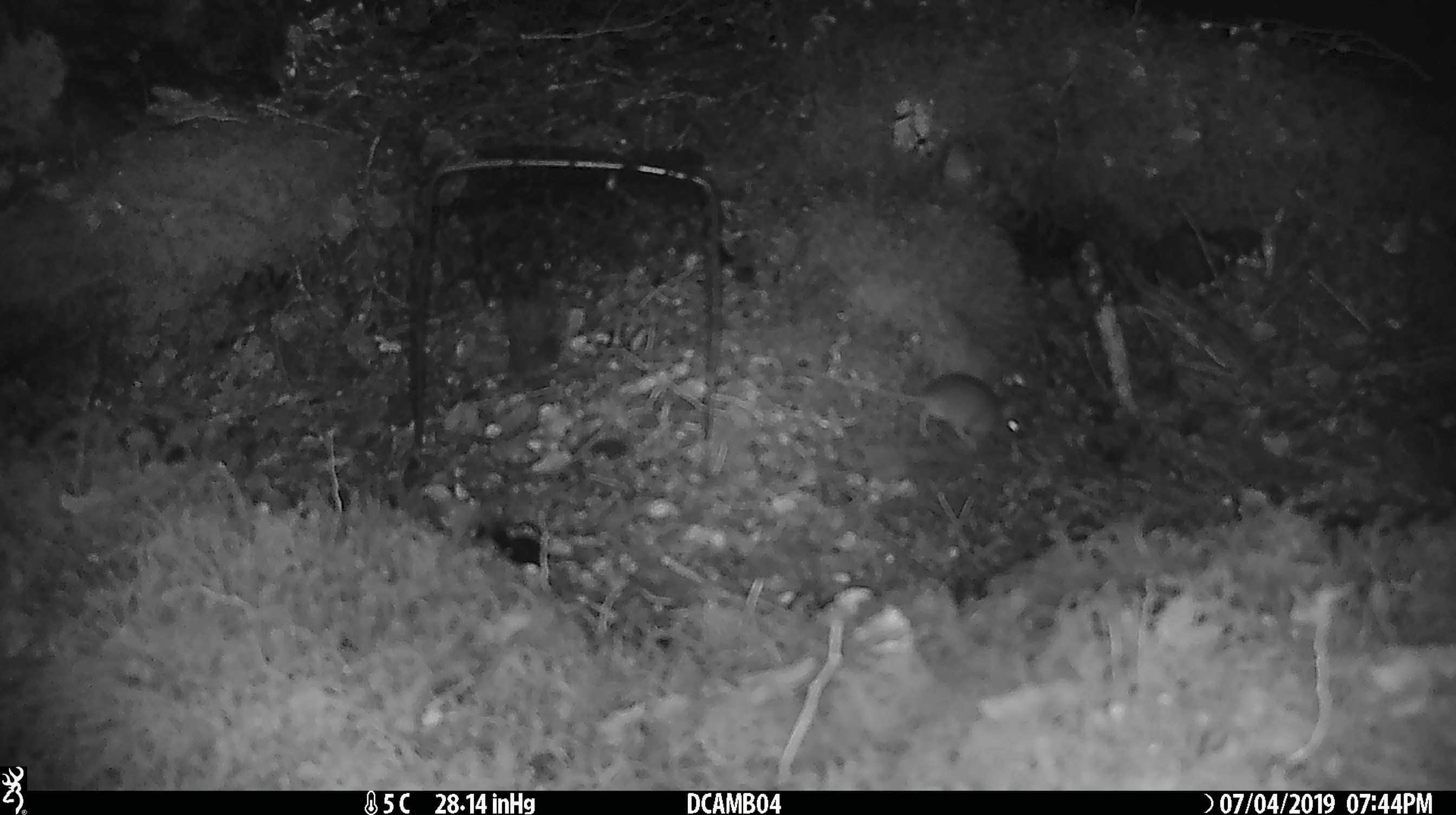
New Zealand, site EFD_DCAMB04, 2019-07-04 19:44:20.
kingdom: Animalia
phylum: Chordata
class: Mammalia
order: Rodentia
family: Muridae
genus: Mus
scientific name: Mus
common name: mouse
Mouse (Mus).